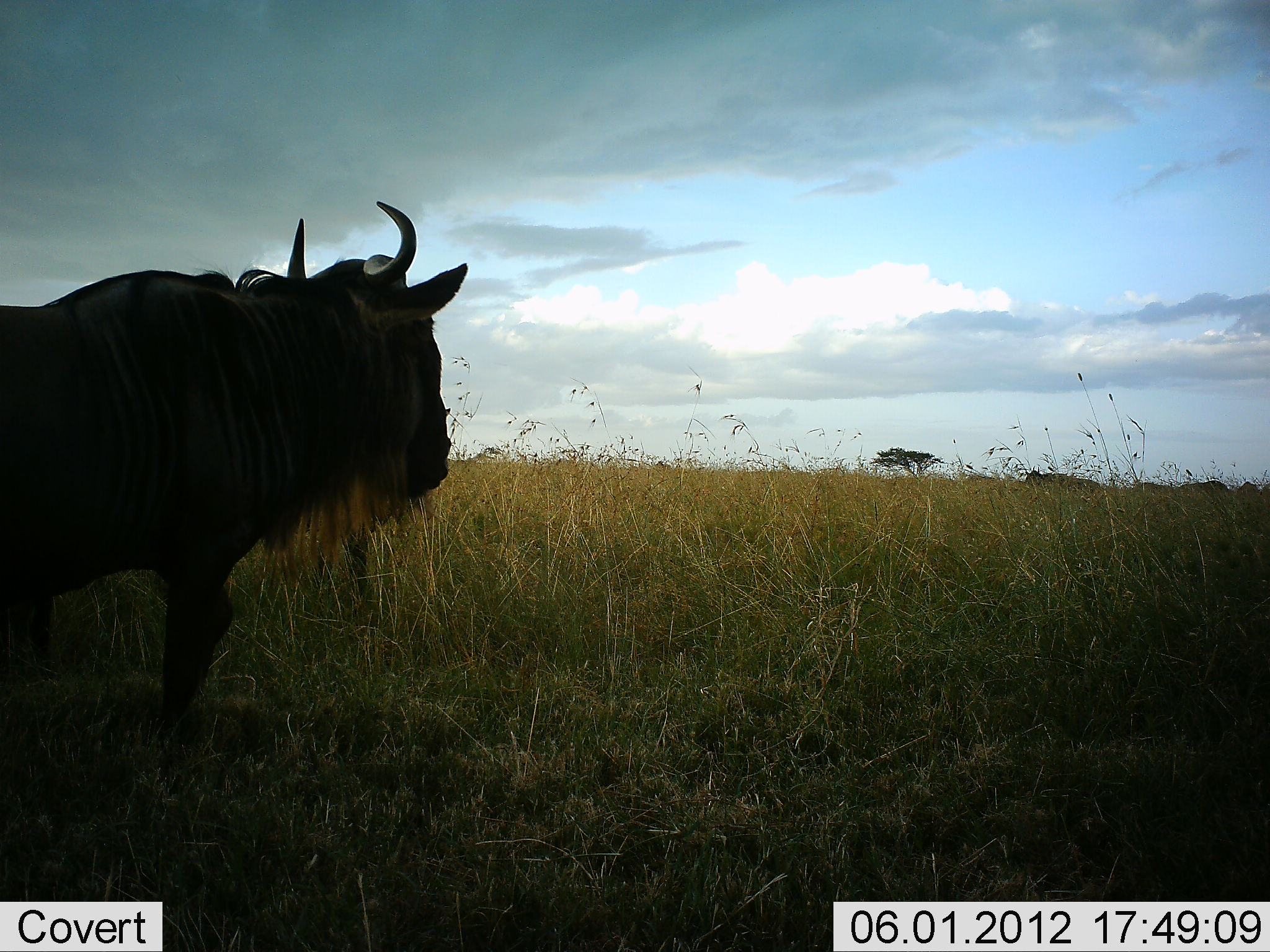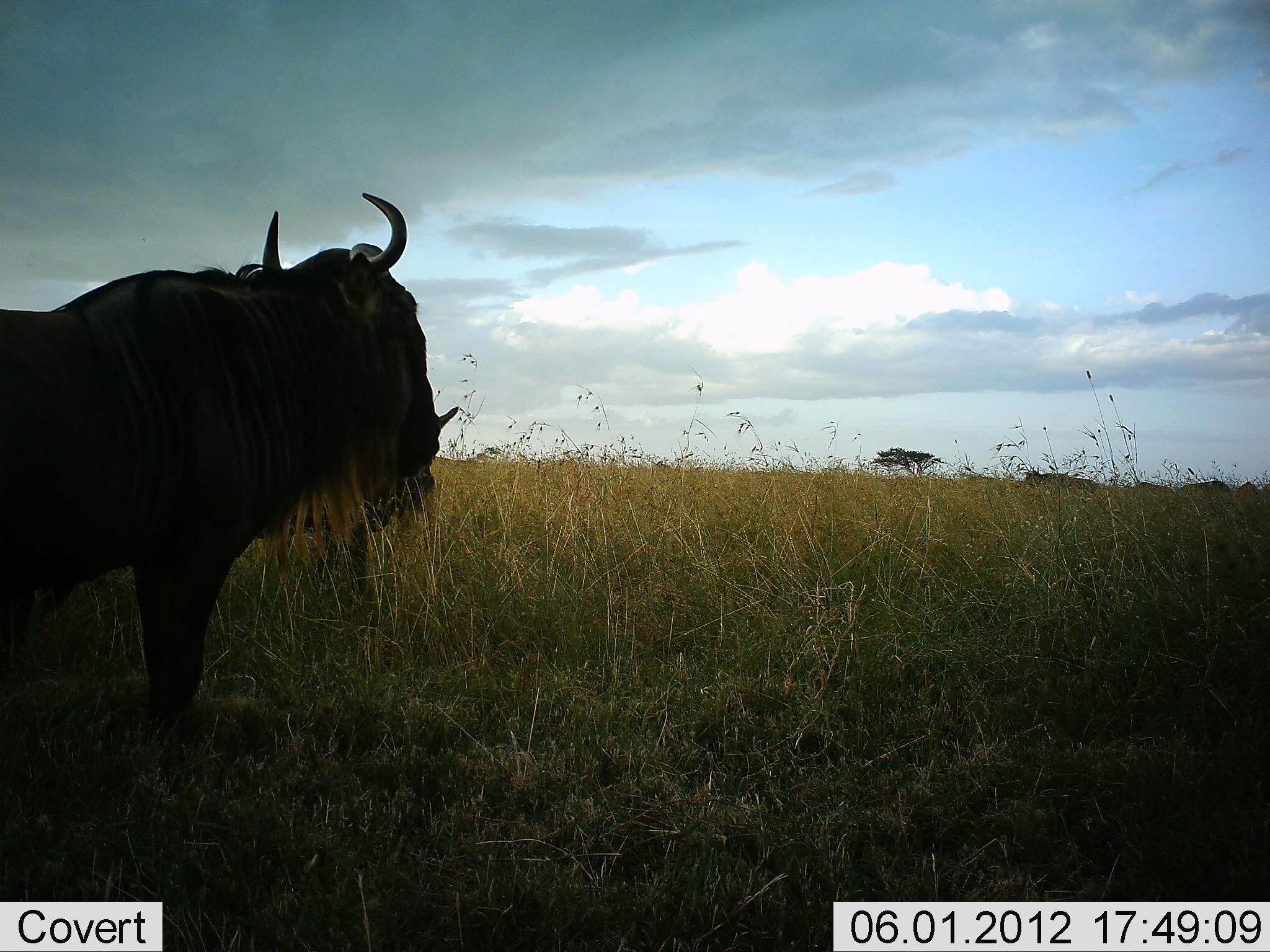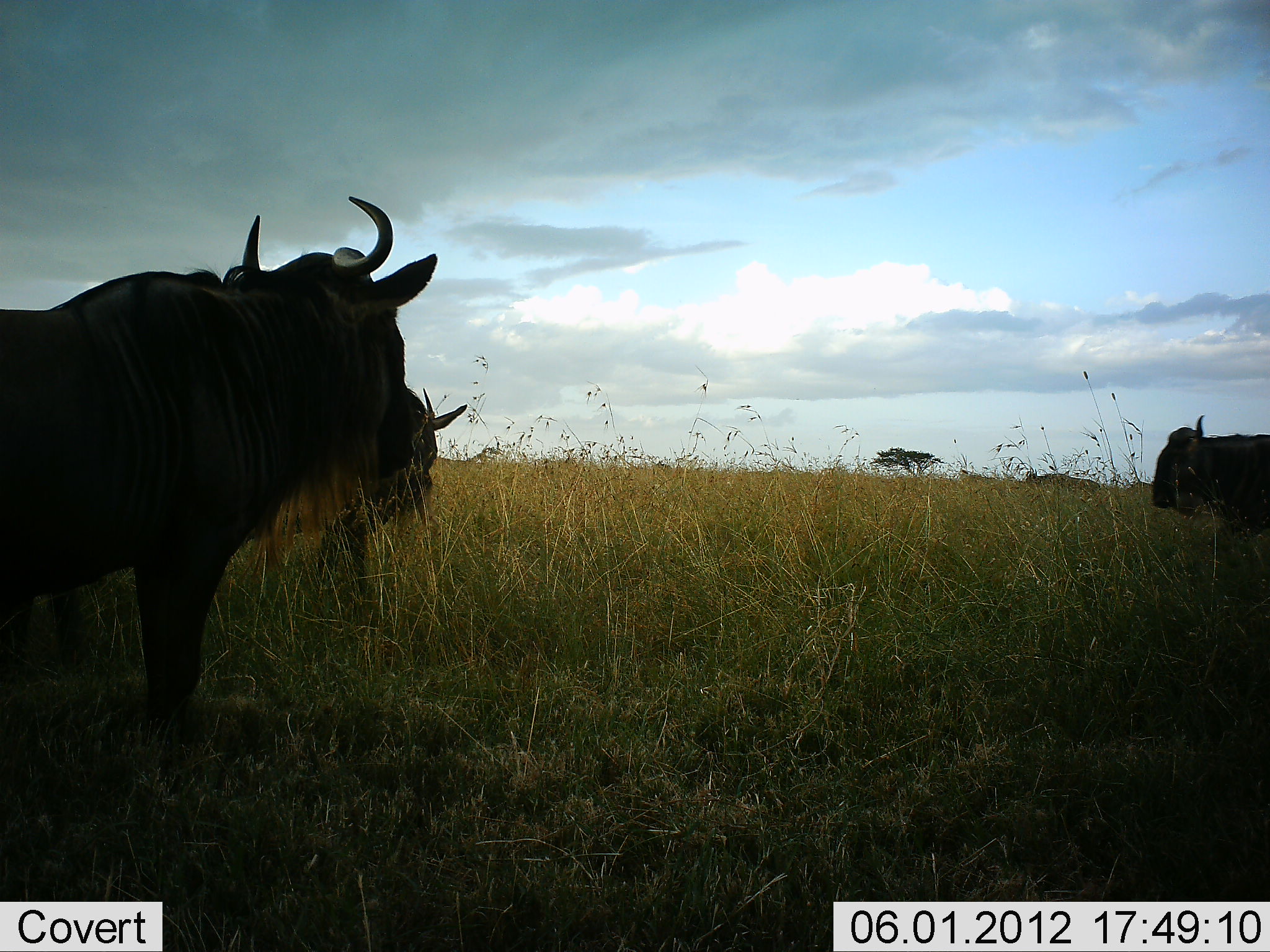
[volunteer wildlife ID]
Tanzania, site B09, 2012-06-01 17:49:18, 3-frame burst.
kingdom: Animalia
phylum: Chordata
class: Mammalia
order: Artiodactyla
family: Bovidae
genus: Connochaetes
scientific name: Connochaetes taurinus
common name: blue wildebeest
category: wildebeest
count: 3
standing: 90%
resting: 0%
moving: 70%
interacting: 0%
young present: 0%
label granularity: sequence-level